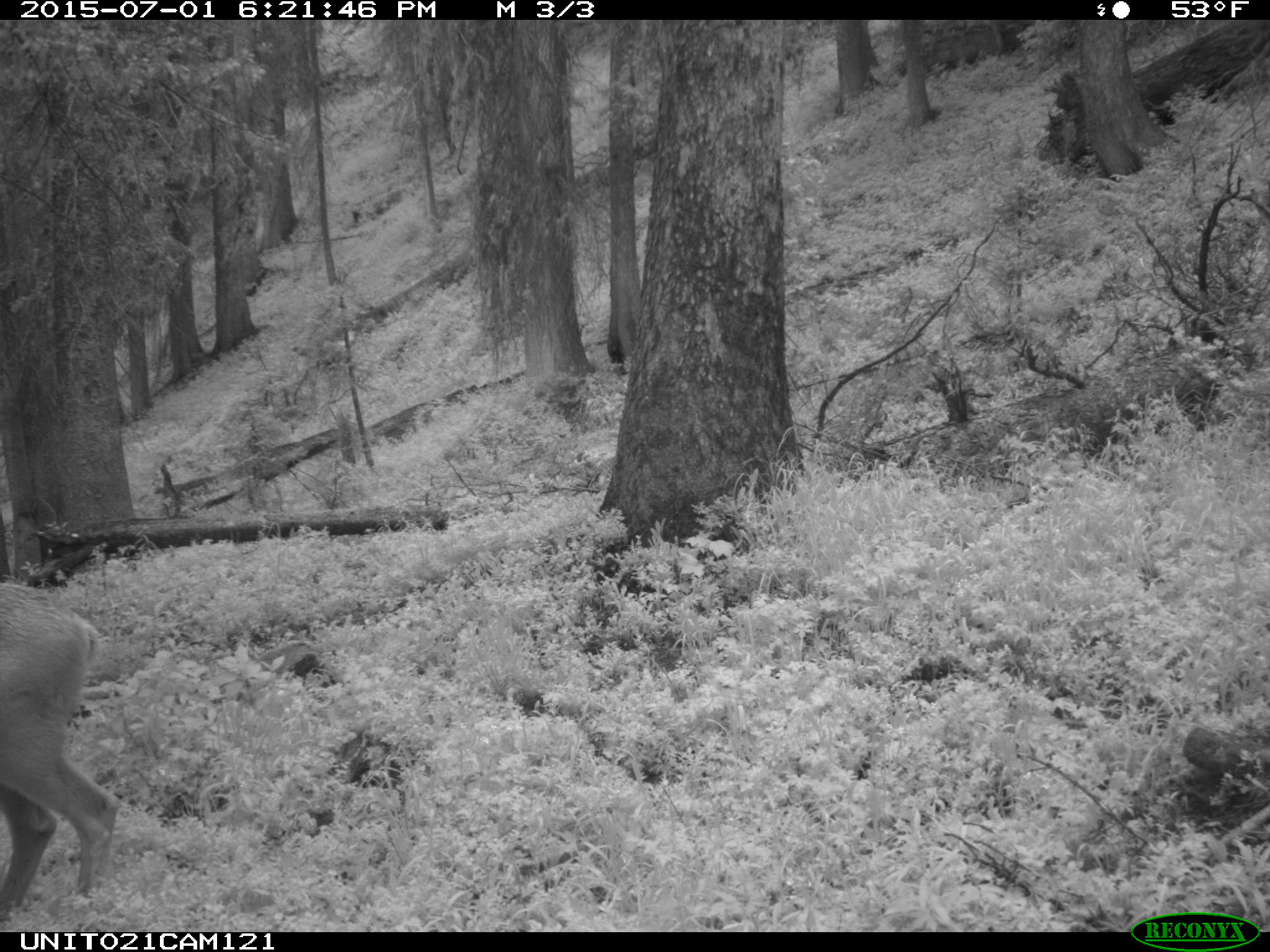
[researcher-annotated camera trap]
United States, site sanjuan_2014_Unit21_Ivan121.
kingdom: Animalia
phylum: Chordata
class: Mammalia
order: Artiodactyla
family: Cervidae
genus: Odocoileus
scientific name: Odocoileus hemionus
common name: mule deer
Odocoileus hemionus (mule deer).